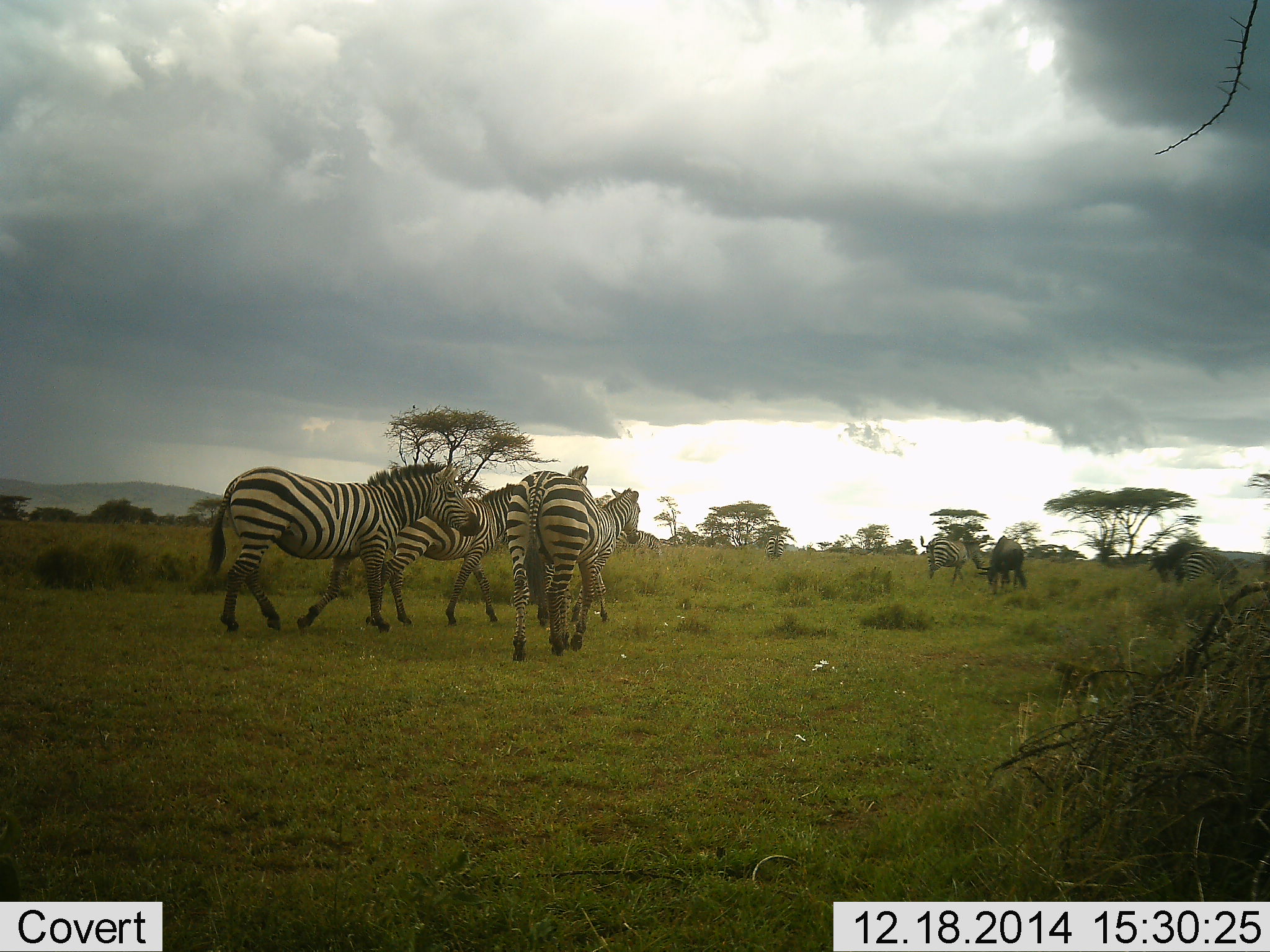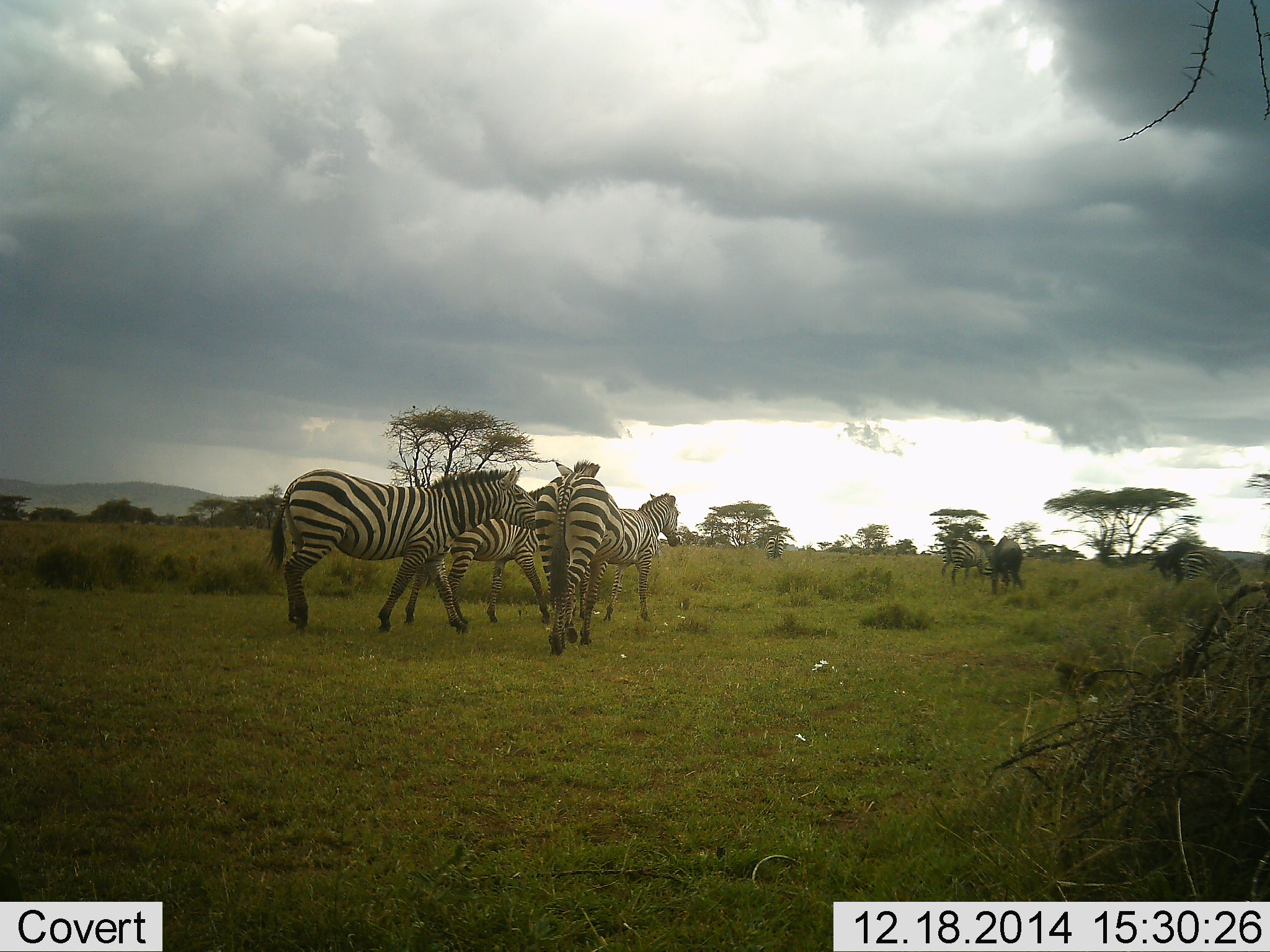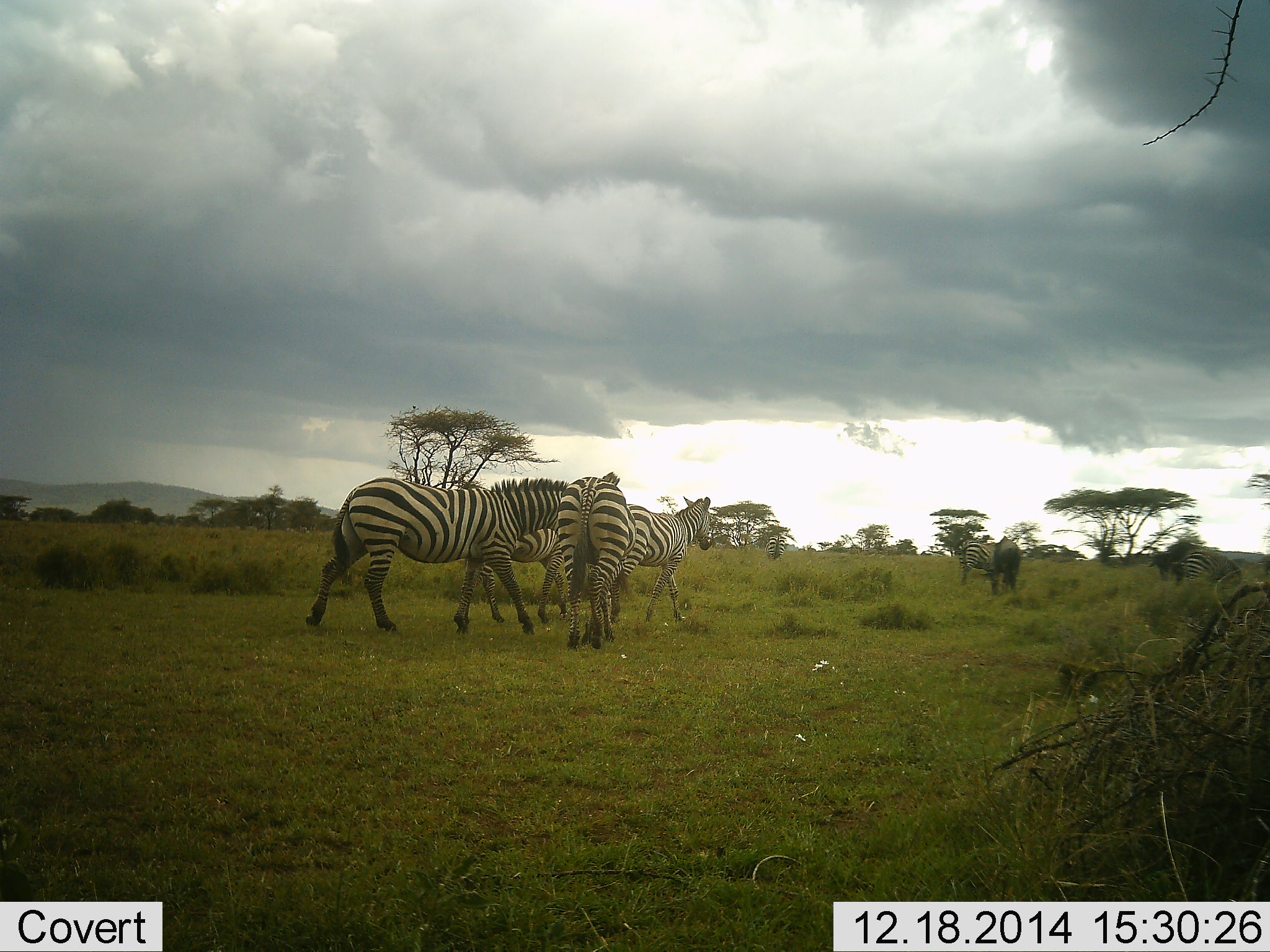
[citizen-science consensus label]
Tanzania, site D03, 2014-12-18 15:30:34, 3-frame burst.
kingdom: Animalia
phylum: Chordata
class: Mammalia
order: Perissodactyla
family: Equidae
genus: Equus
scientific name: Equus quagga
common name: plains zebra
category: zebra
Zebra (plains zebra) (Equus quagga), count 6. Behavior (volunteer vote fractions): standing 31%, resting 0%, moving 88%, interacting 6%. Young present (vote fraction): 0%. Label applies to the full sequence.